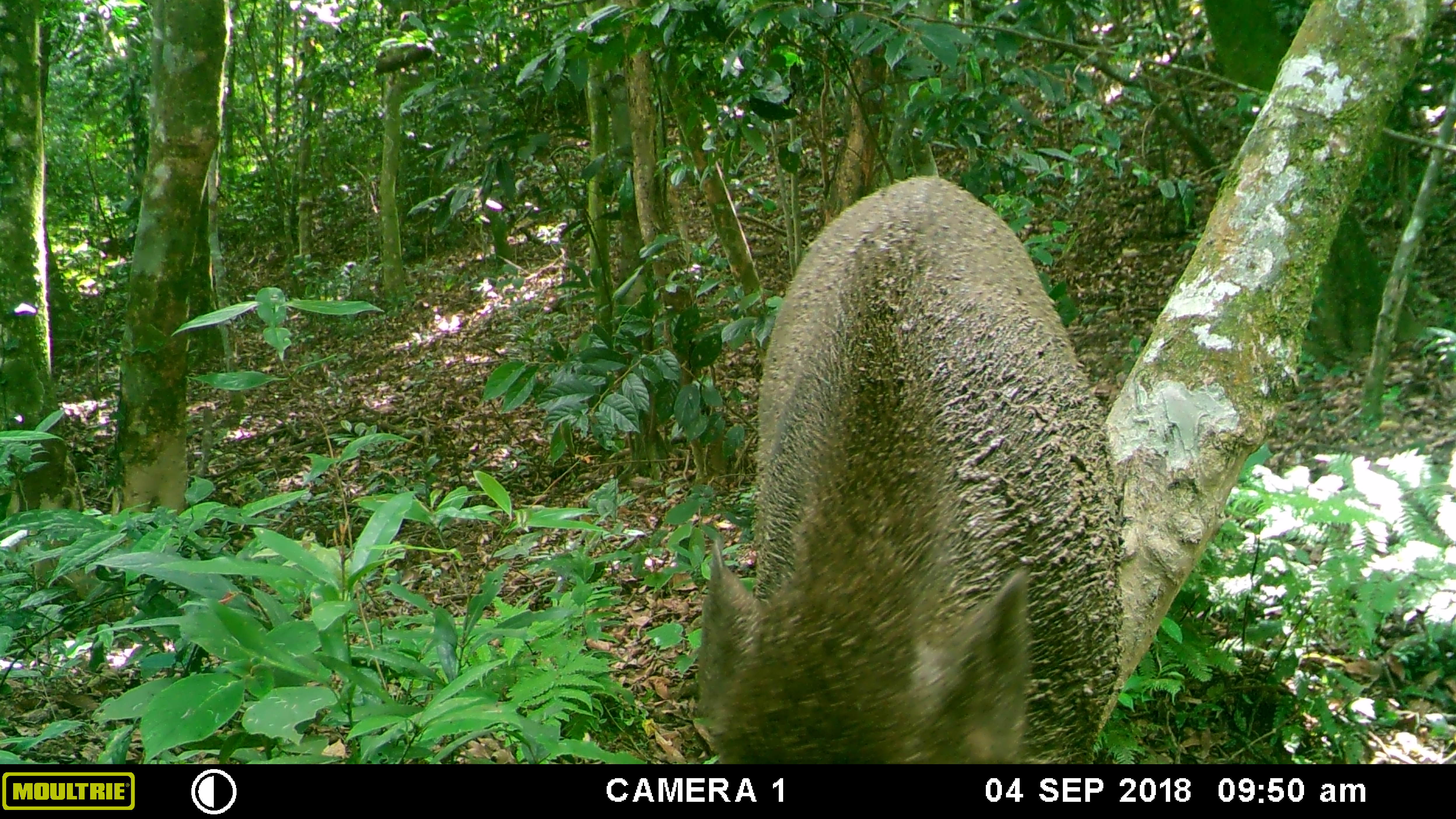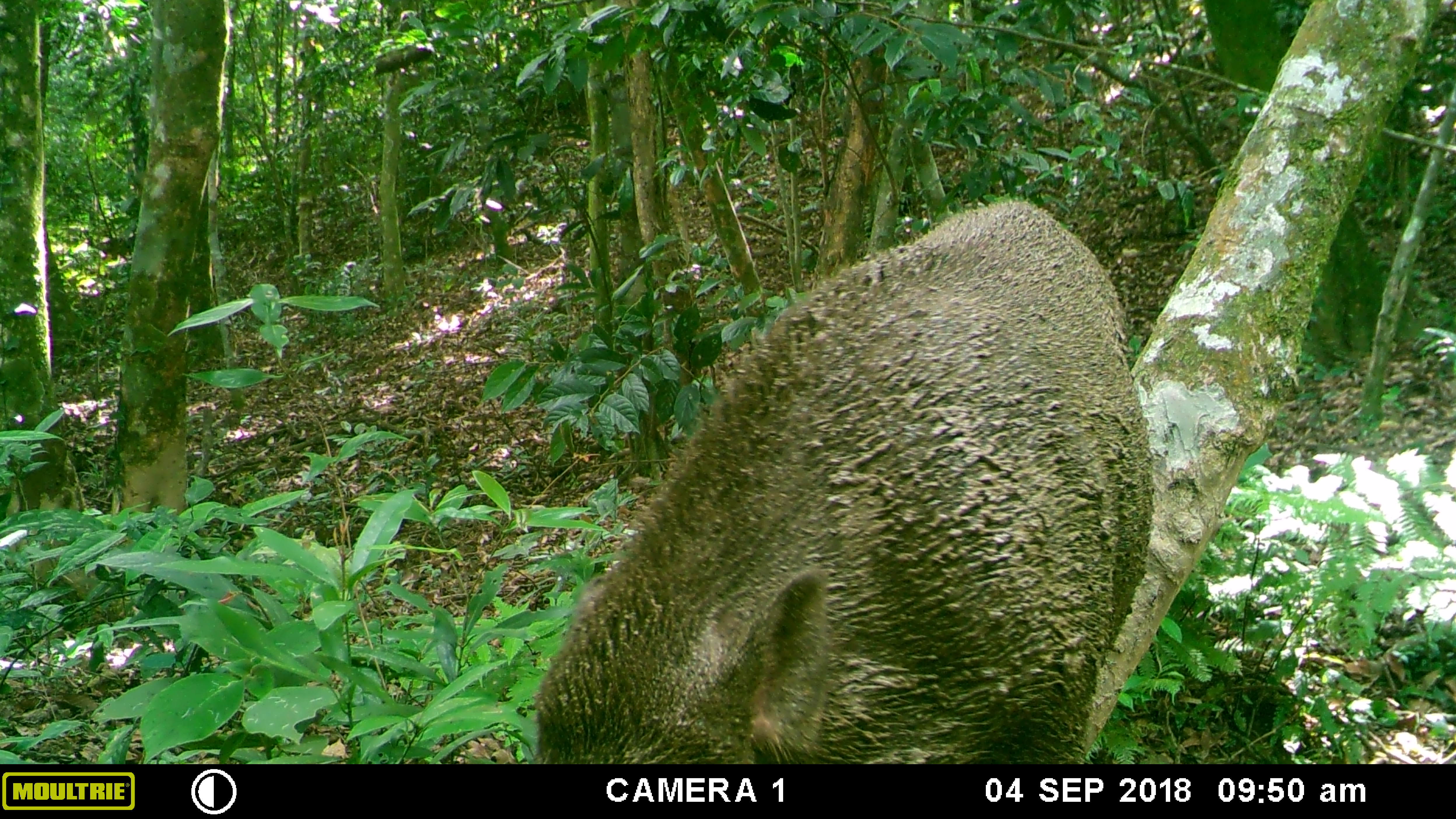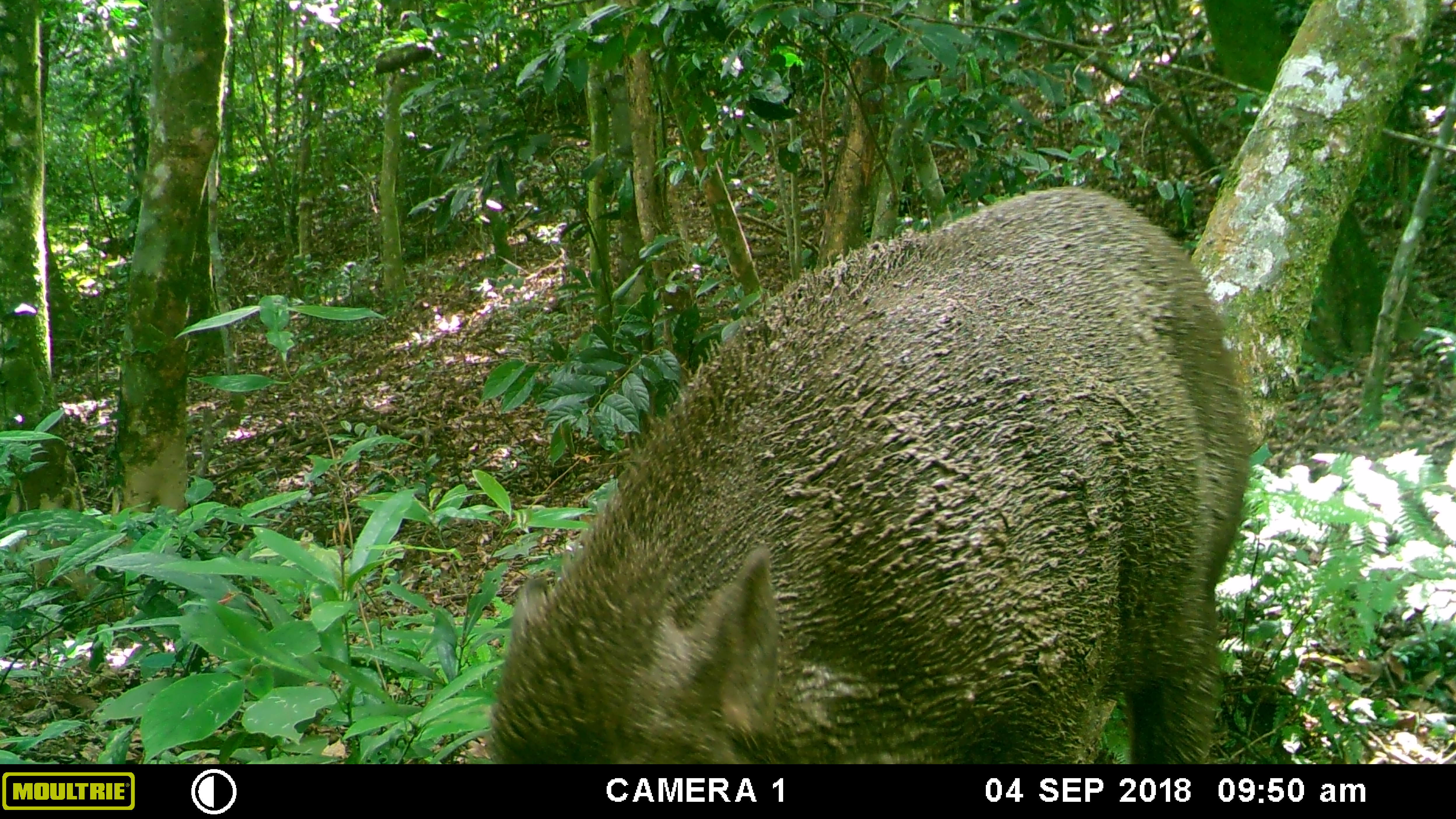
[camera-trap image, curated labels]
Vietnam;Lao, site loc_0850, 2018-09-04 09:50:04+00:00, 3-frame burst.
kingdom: Animalia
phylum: Chordata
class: Mammalia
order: Artiodactyla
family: Suidae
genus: Sus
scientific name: Sus scrofa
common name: eurasian wild pig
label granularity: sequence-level